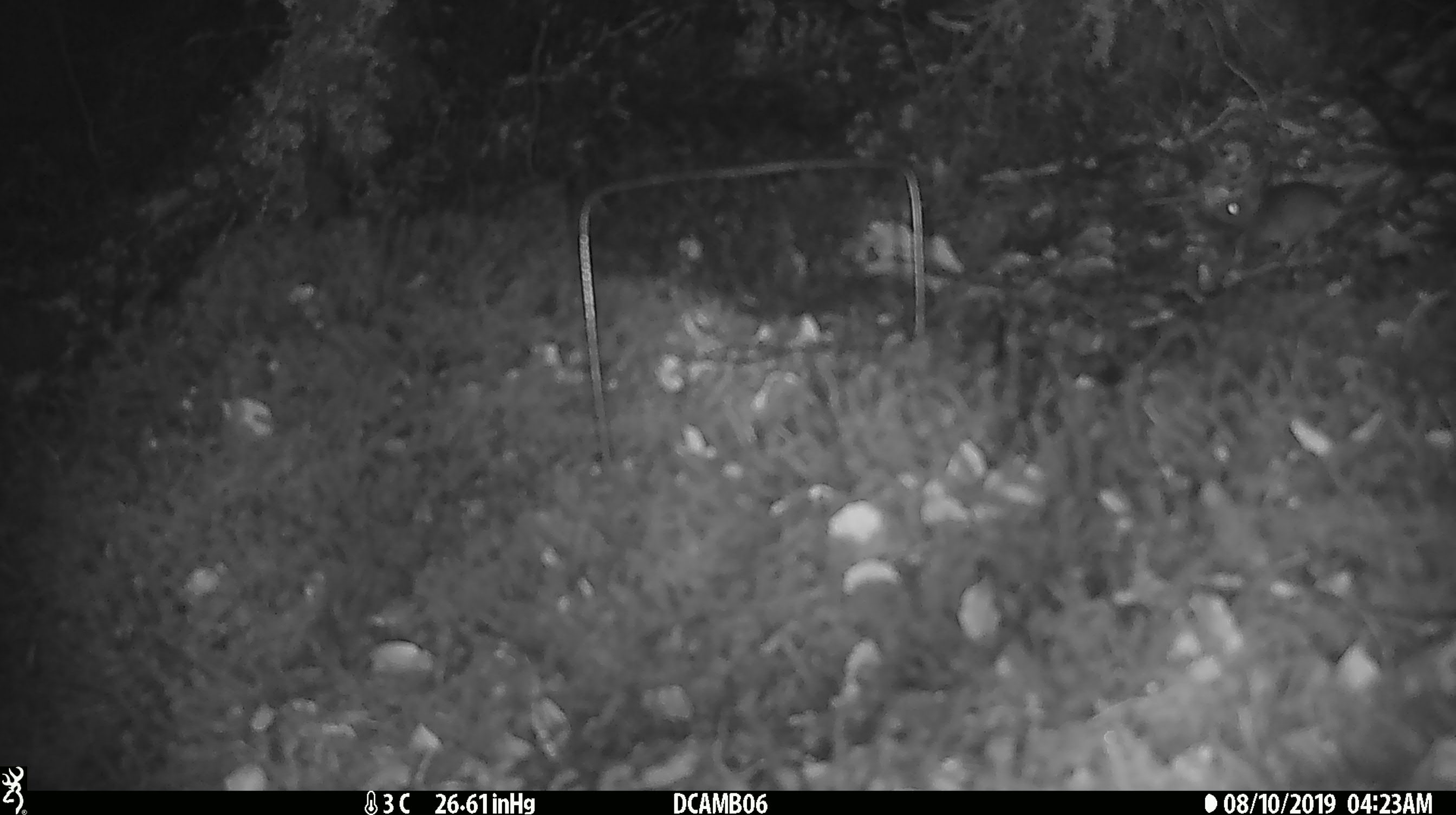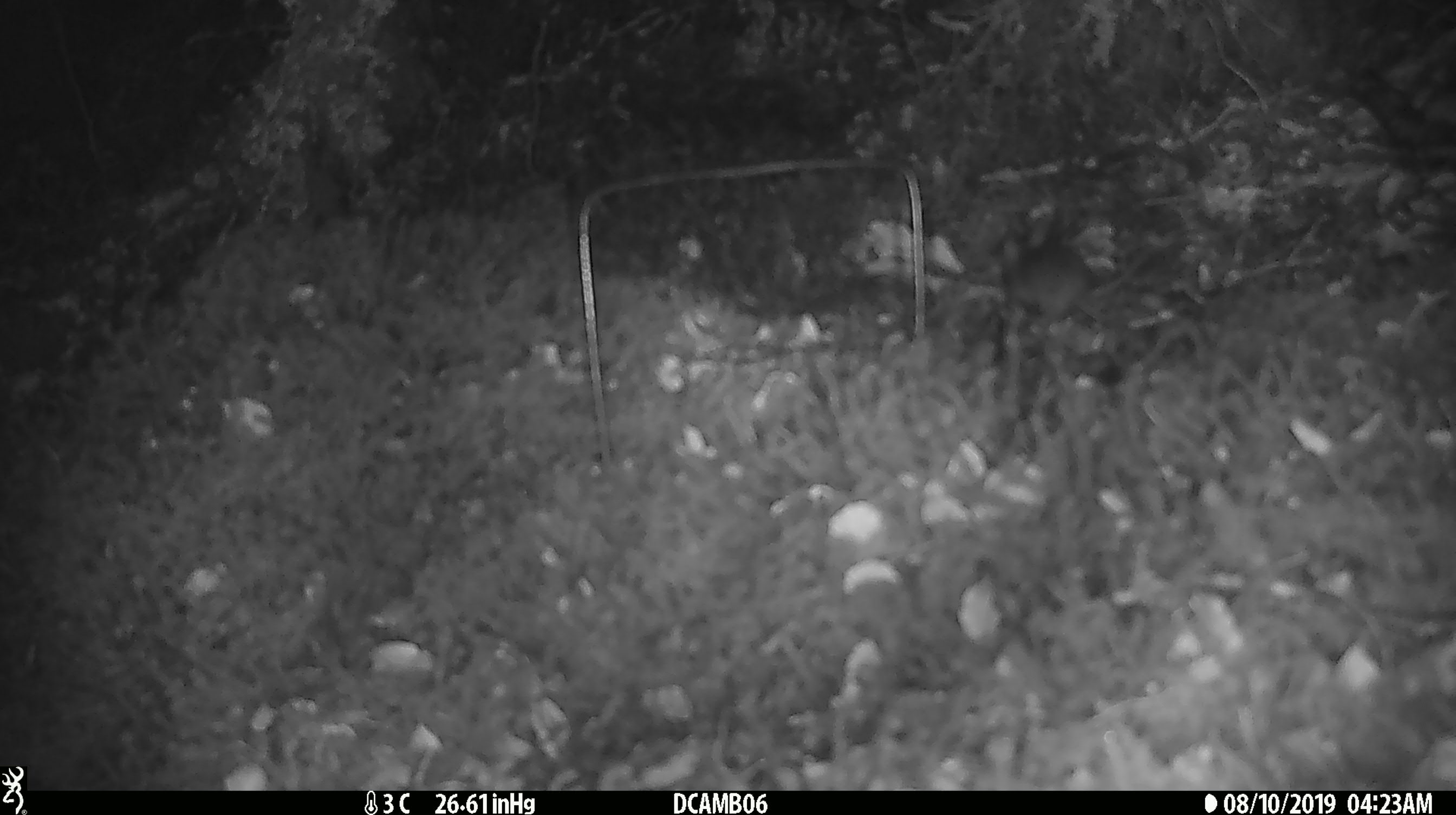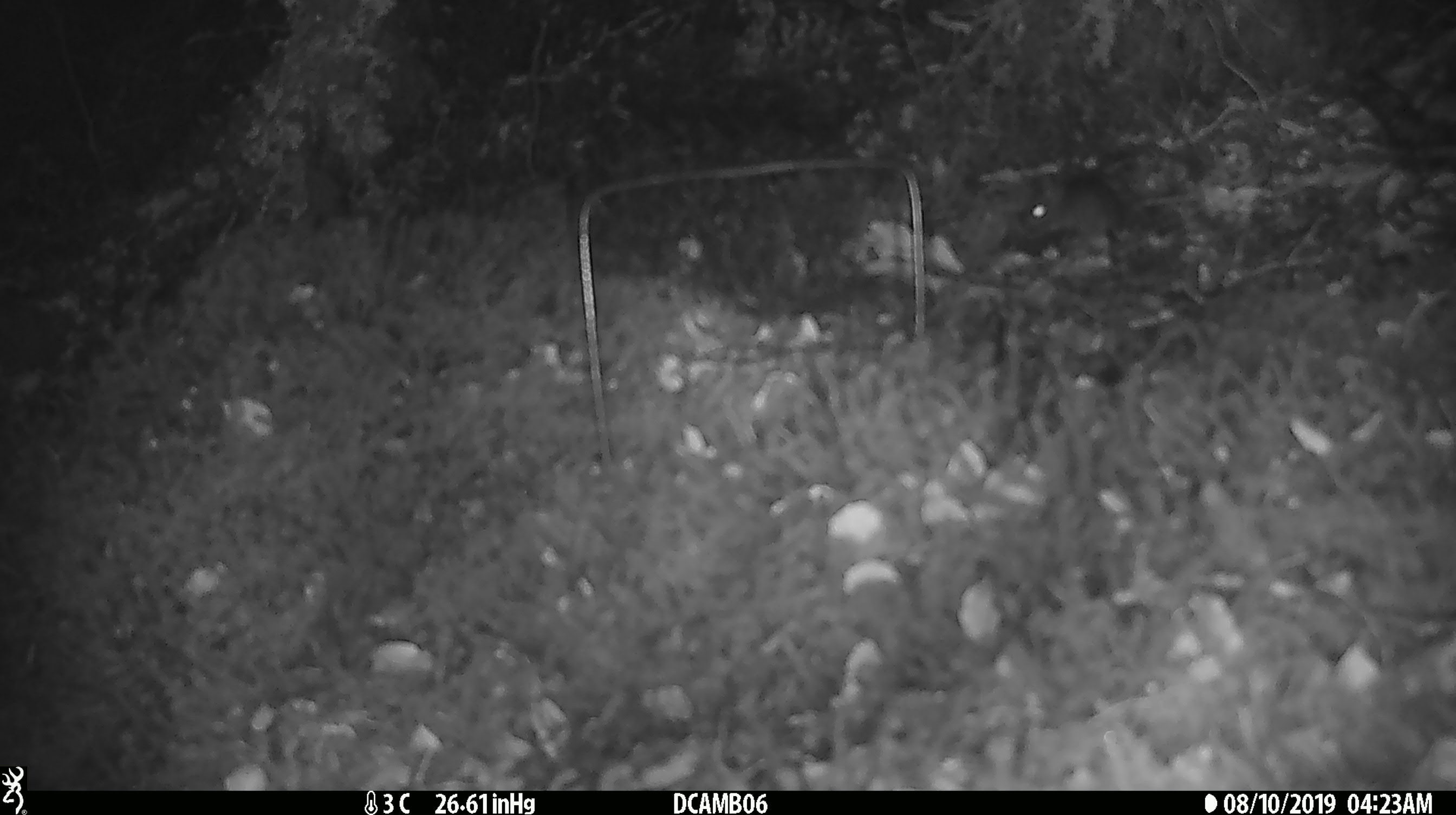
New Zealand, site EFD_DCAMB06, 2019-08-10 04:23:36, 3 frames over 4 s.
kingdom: Animalia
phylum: Chordata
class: Mammalia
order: Rodentia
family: Muridae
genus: Mus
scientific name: Mus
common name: mouse